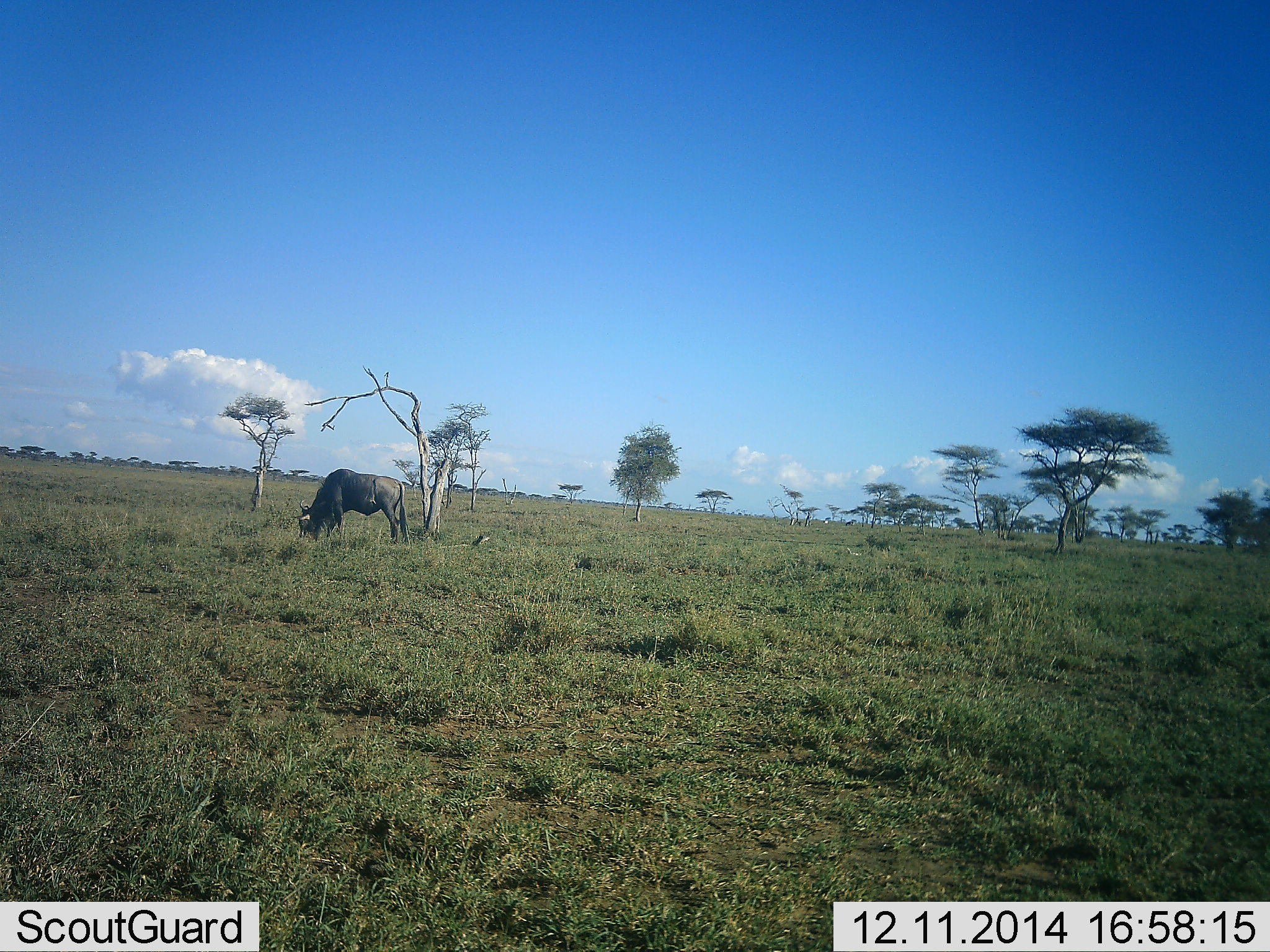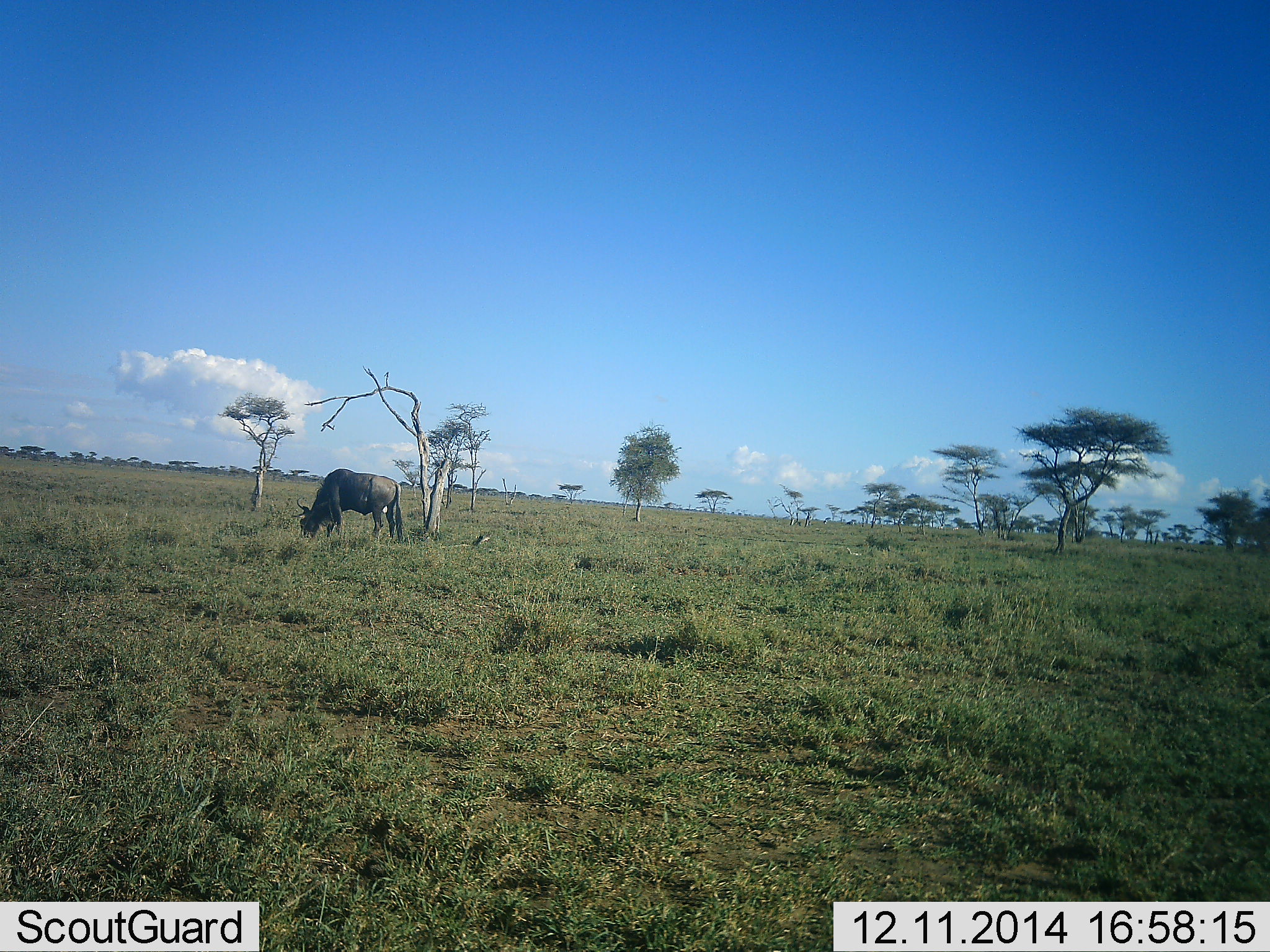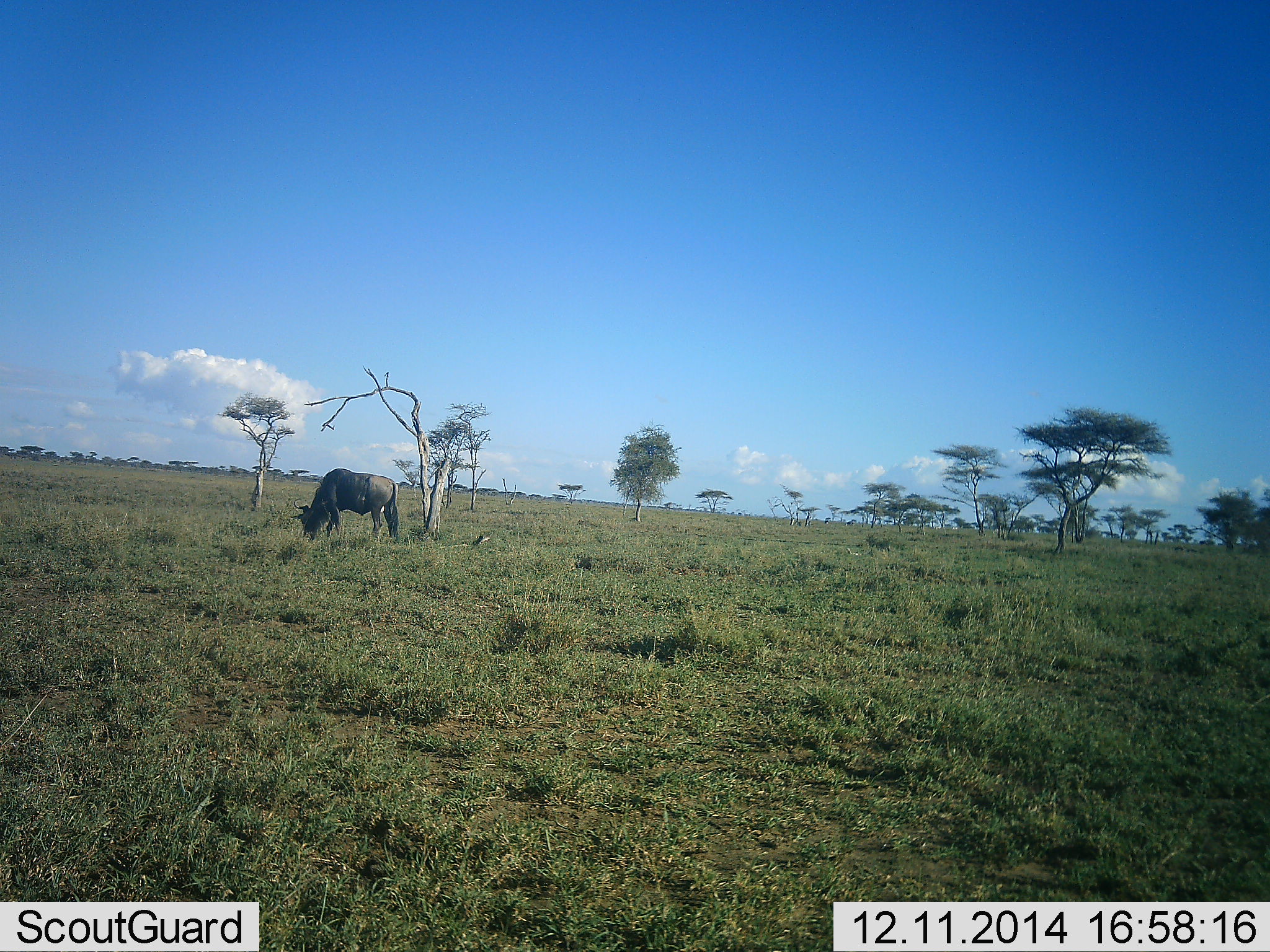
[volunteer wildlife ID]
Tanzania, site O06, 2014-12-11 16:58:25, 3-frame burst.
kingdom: Animalia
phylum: Chordata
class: Mammalia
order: Artiodactyla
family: Bovidae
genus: Connochaetes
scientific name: Connochaetes taurinus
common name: blue wildebeest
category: wildebeest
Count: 1.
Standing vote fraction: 30%.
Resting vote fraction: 0%.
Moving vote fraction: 0%.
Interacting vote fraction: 0%.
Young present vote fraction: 0%.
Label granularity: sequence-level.